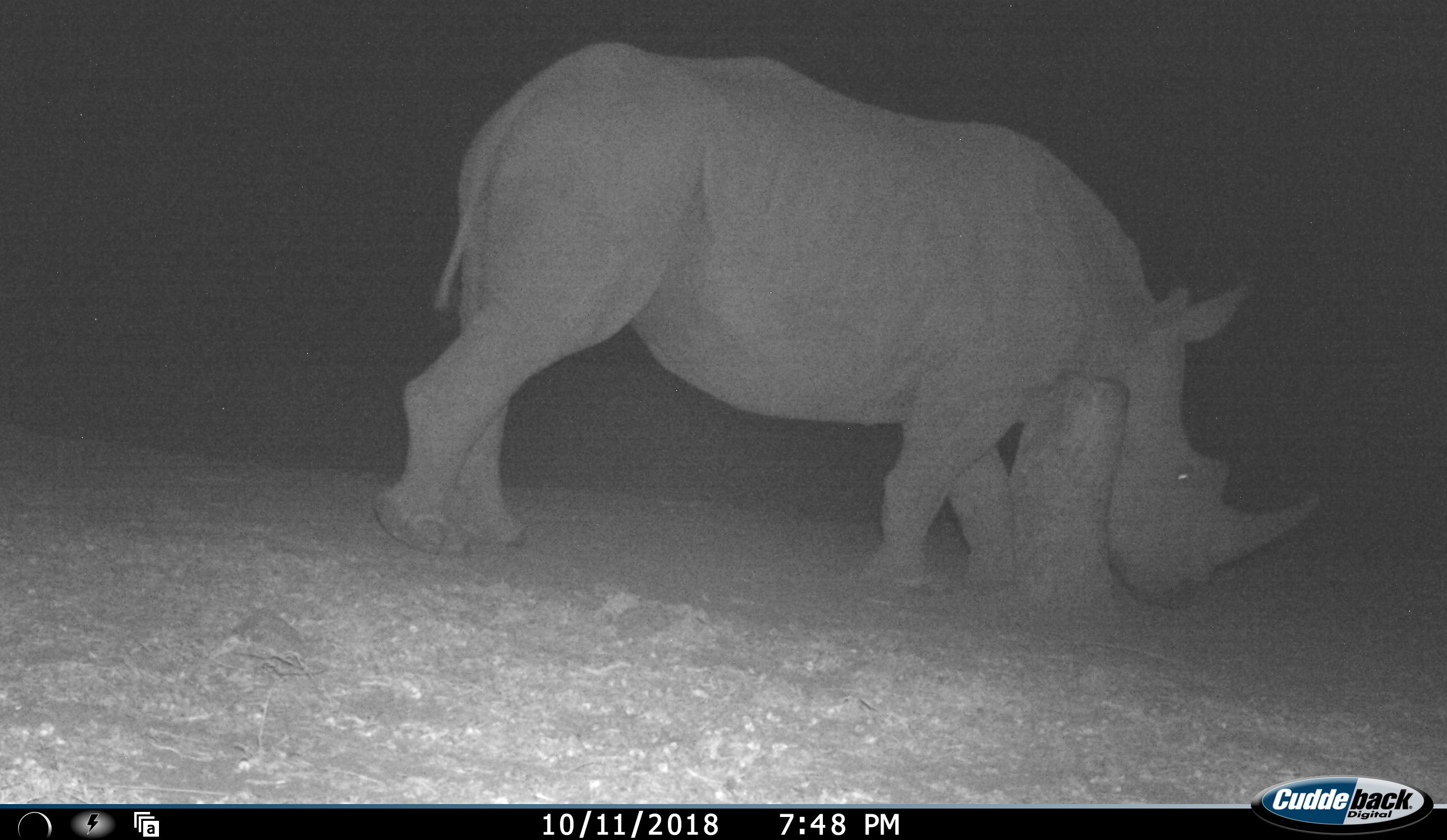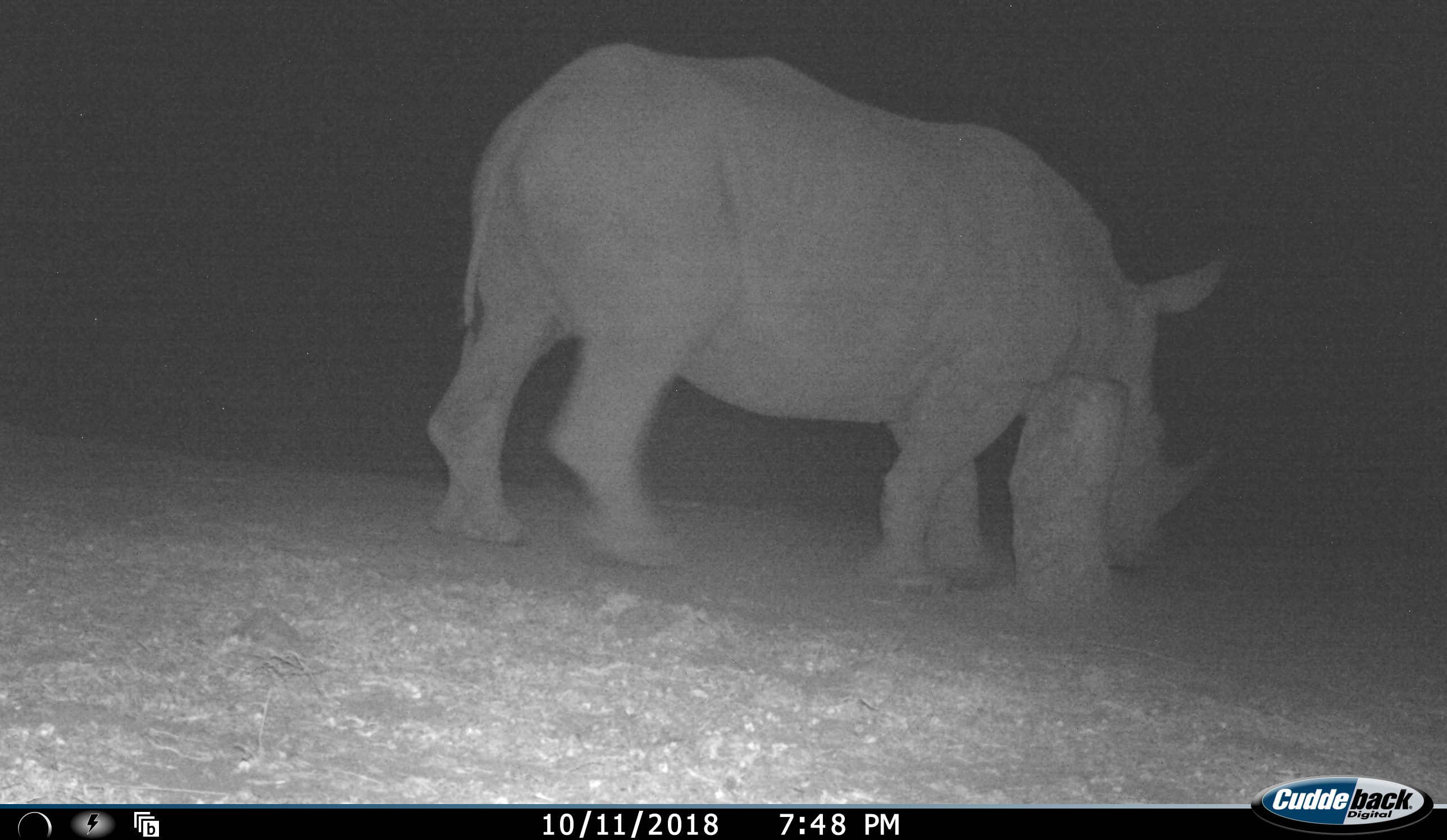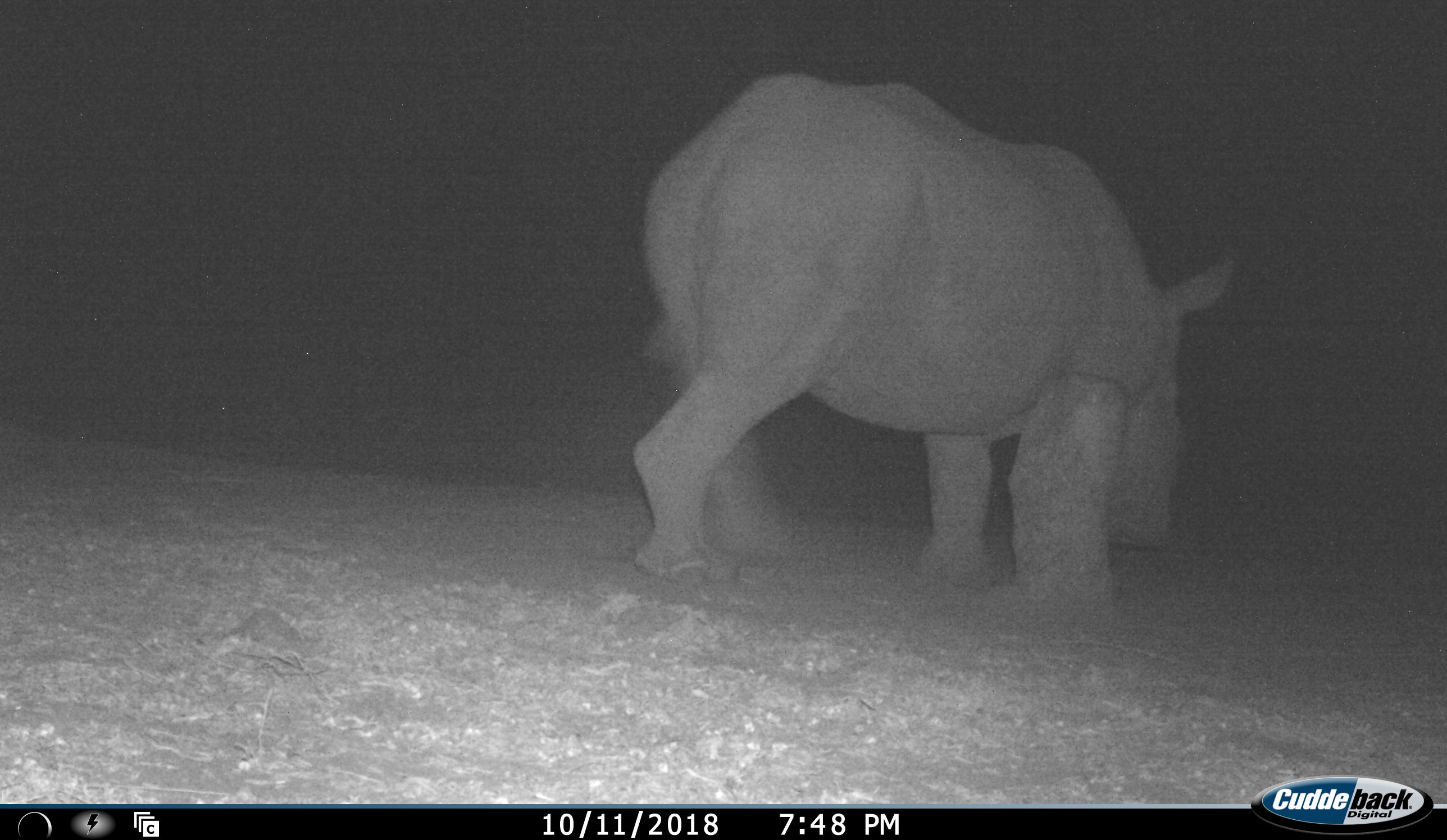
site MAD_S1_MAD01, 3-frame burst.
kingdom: Animalia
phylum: Chordata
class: Mammalia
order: Perissodactyla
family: Rhinocerotidae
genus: Ceratotherium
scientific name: Ceratotherium simum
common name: white rhinoceros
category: rhinoceroswhite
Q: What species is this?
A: Rhinoceroswhite (white rhinoceros) (Ceratotherium simum).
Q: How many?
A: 1.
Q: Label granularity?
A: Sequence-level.